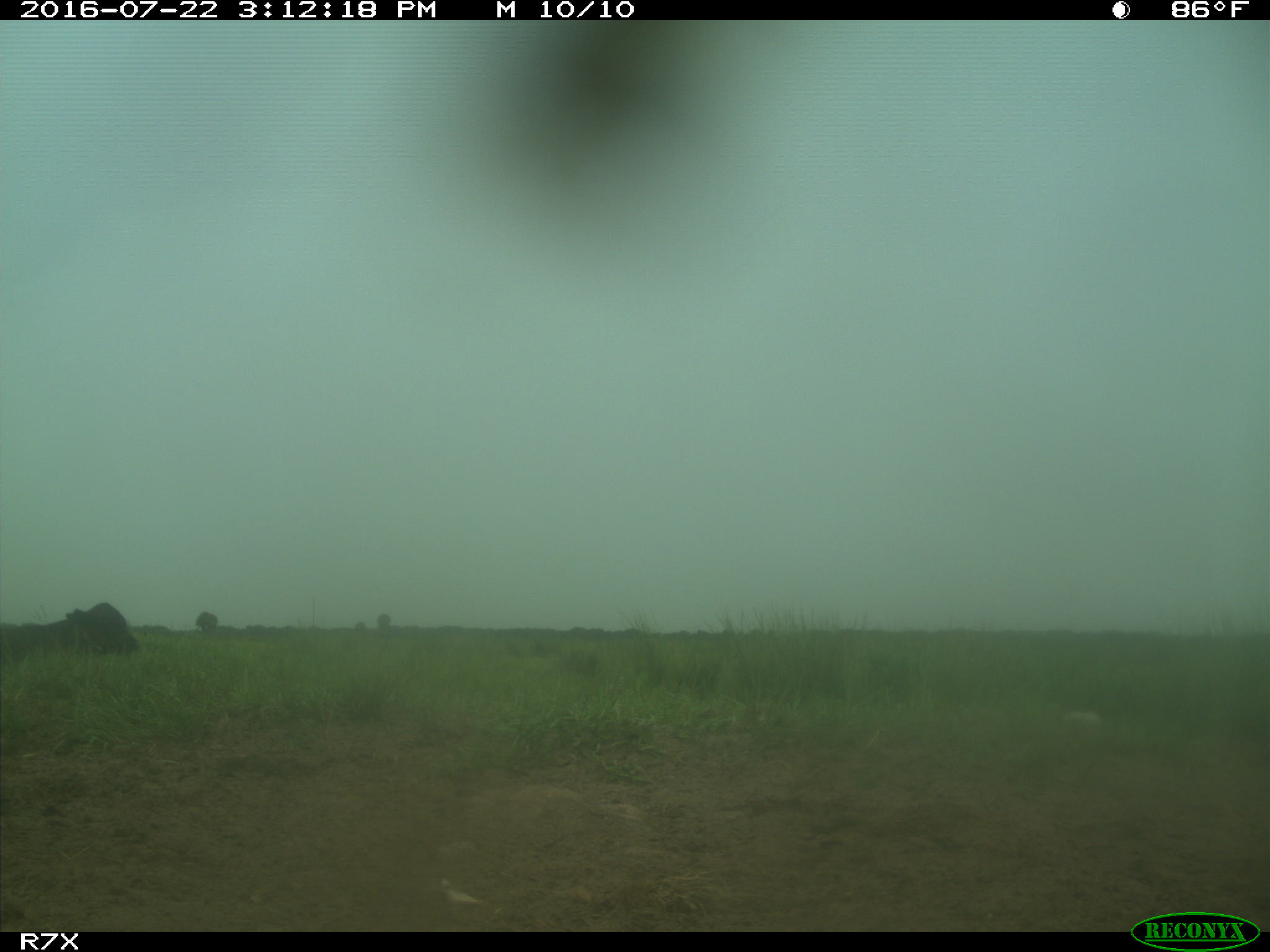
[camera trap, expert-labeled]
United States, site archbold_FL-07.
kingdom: Animalia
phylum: Chordata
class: Mammalia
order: Artiodactyla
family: Bovidae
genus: Bos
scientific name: Bos taurus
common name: domestic cow